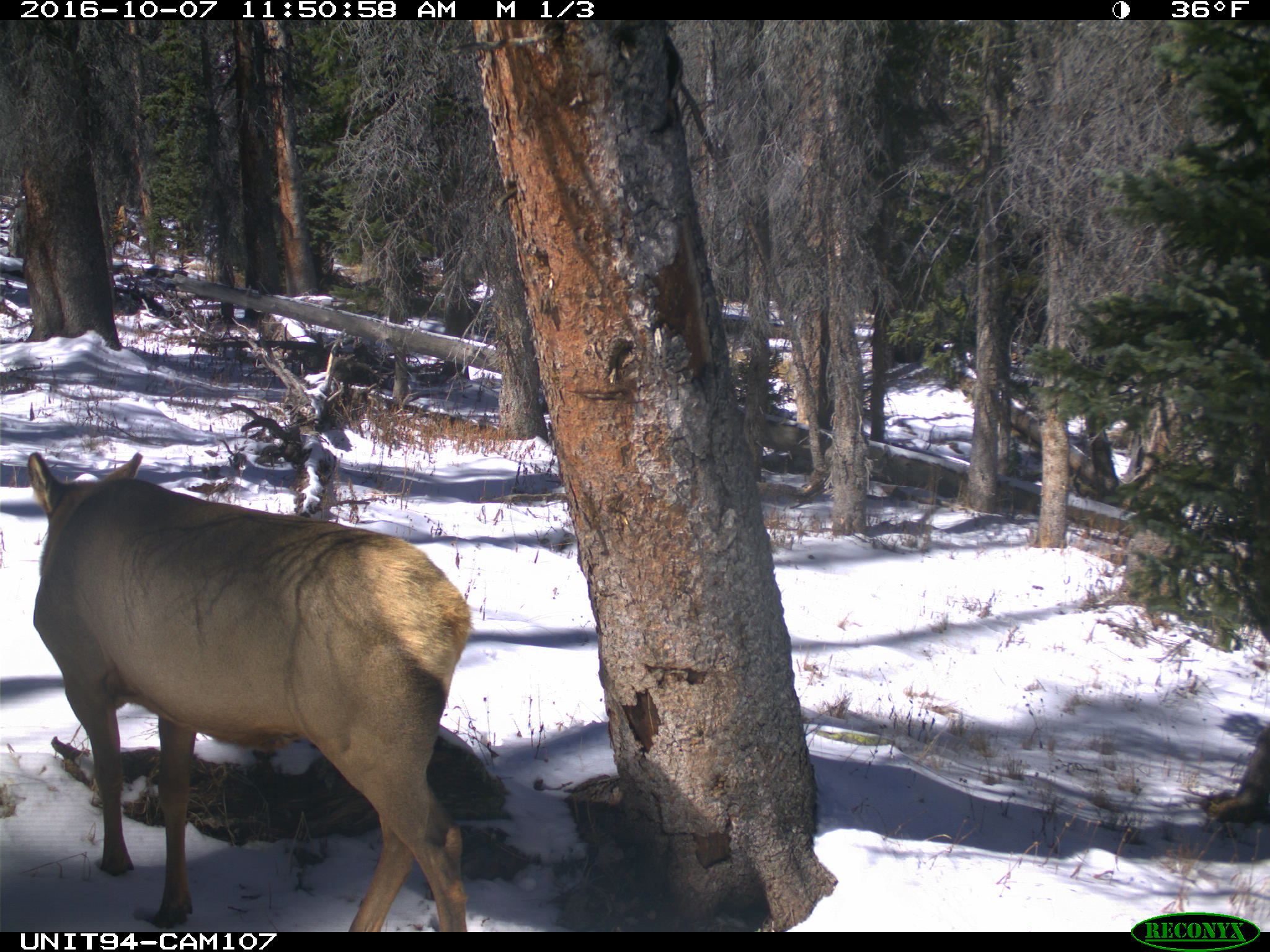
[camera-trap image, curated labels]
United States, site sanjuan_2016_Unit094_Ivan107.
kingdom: Animalia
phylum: Chordata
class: Mammalia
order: Artiodactyla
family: Cervidae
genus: Cervus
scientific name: Cervus elaphus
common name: red deer